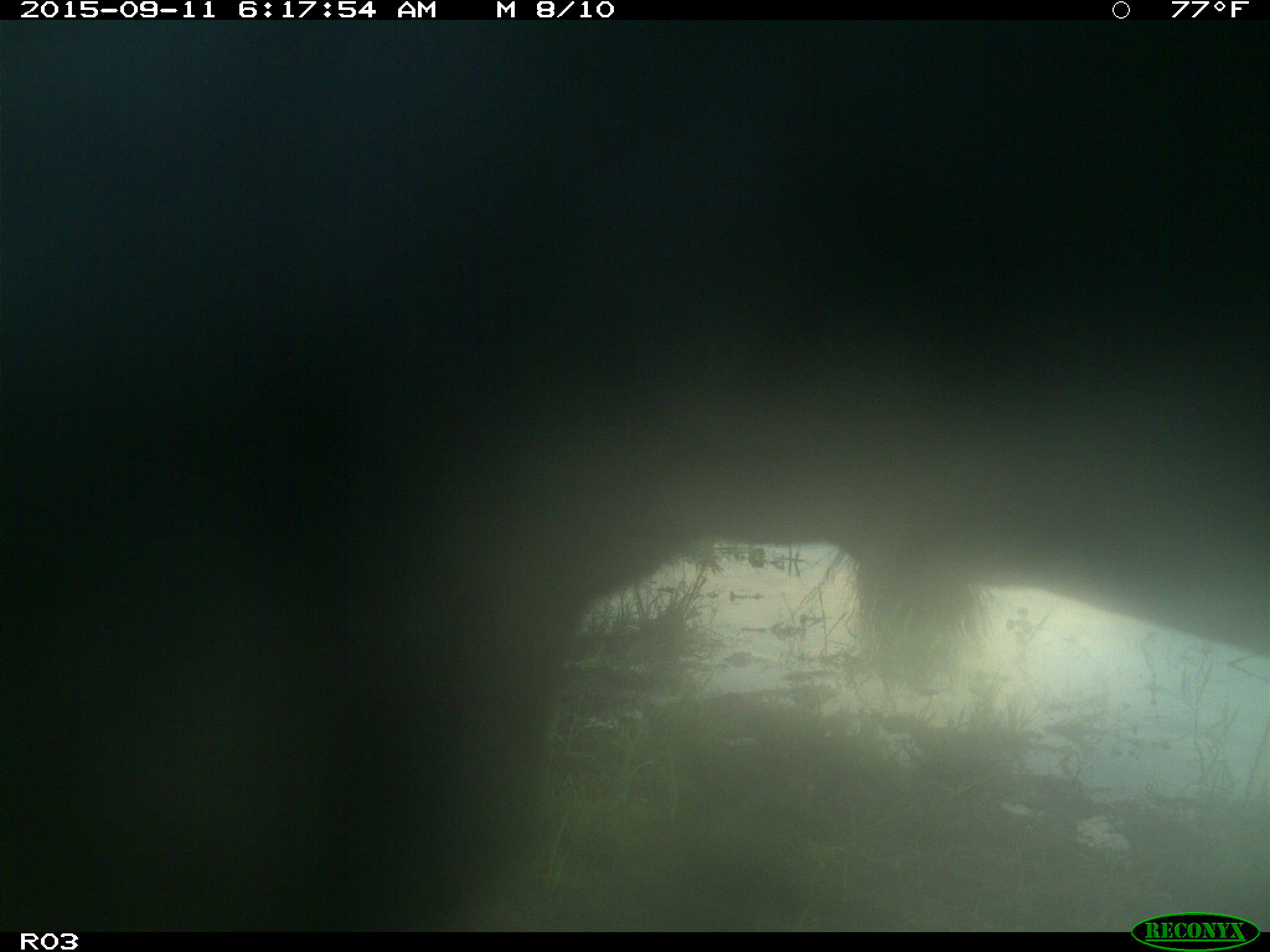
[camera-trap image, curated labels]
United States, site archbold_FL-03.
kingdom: Animalia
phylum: Chordata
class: Mammalia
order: Artiodactyla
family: Bovidae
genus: Bos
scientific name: Bos taurus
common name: domestic cow